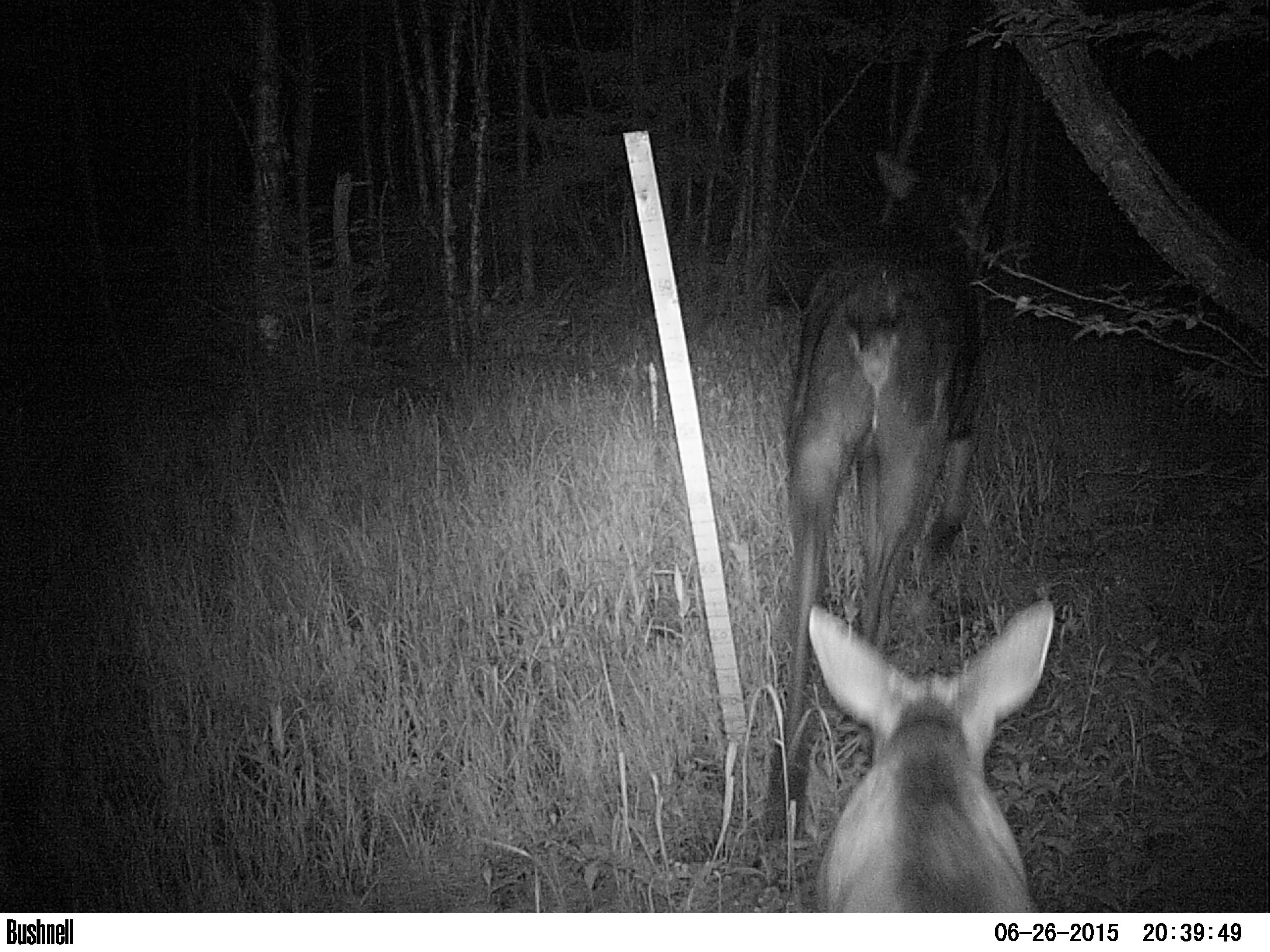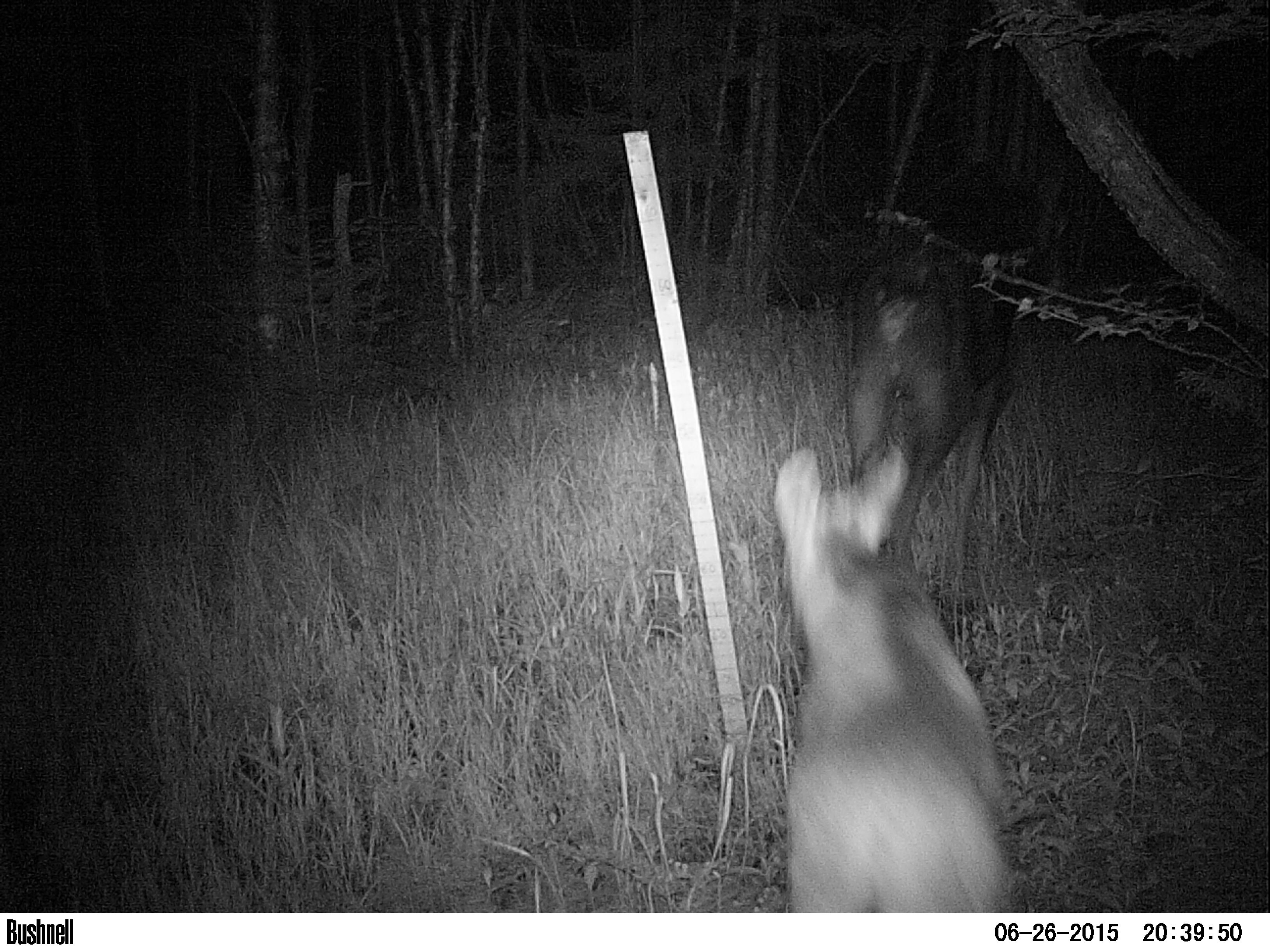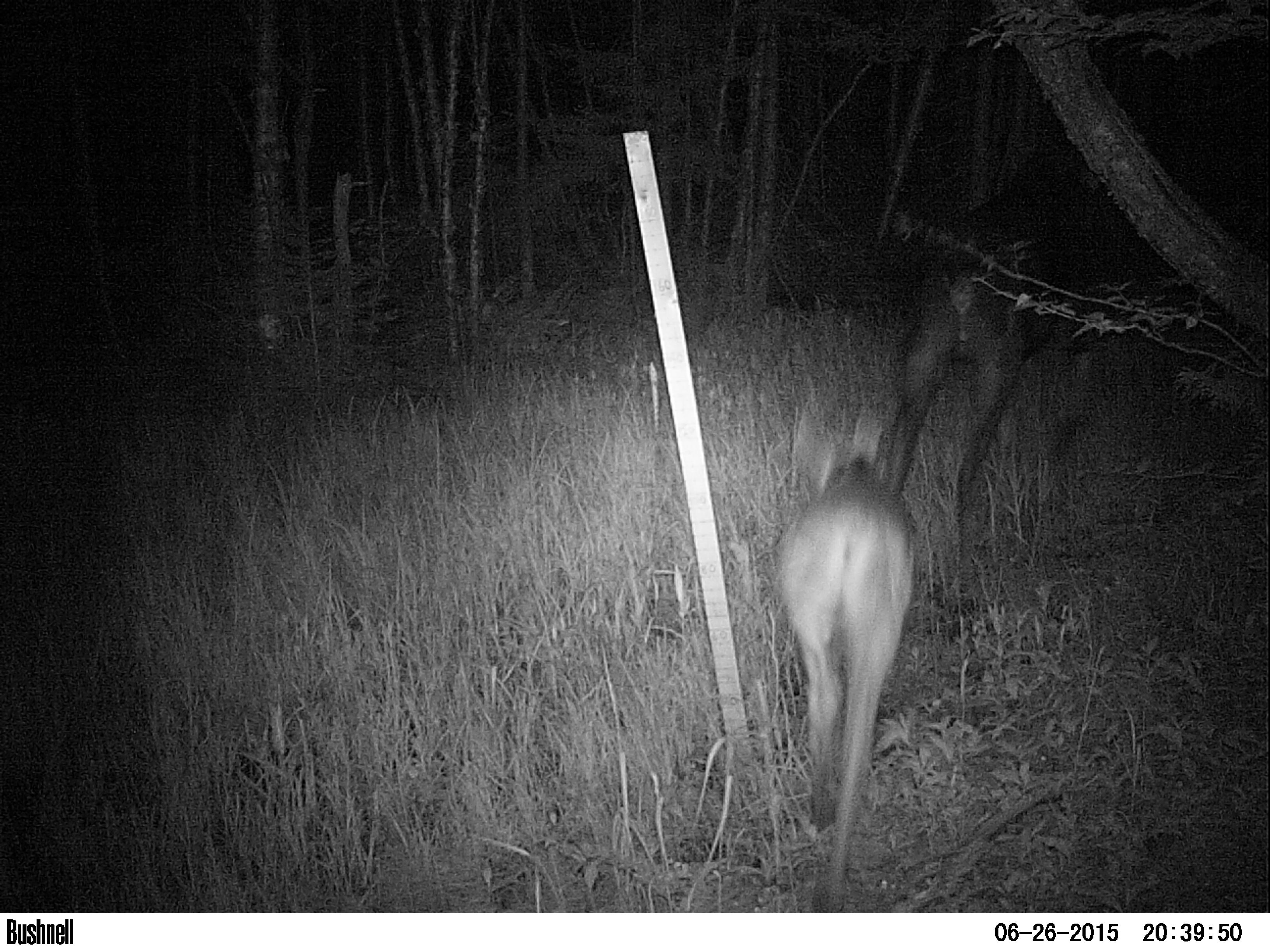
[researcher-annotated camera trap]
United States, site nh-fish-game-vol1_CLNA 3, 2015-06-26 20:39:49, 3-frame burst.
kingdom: Animalia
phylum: Chordata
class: Mammalia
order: Artiodactyla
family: Cervidae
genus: Alces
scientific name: Alces alces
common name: moose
Moose (Alces alces).